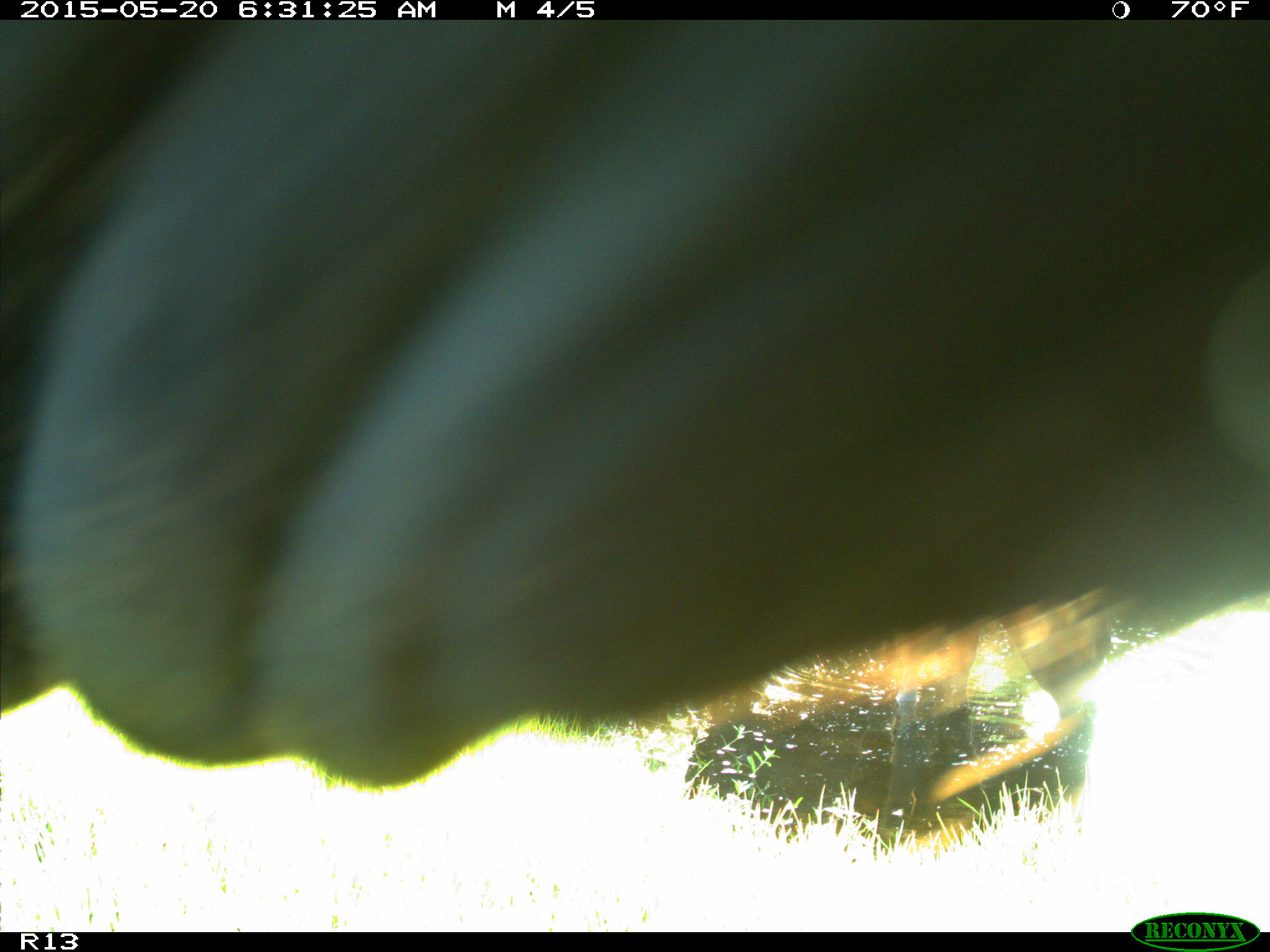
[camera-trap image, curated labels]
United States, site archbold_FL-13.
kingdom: Animalia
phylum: Chordata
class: Mammalia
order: Artiodactyla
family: Bovidae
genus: Bos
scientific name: Bos taurus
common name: domestic cow